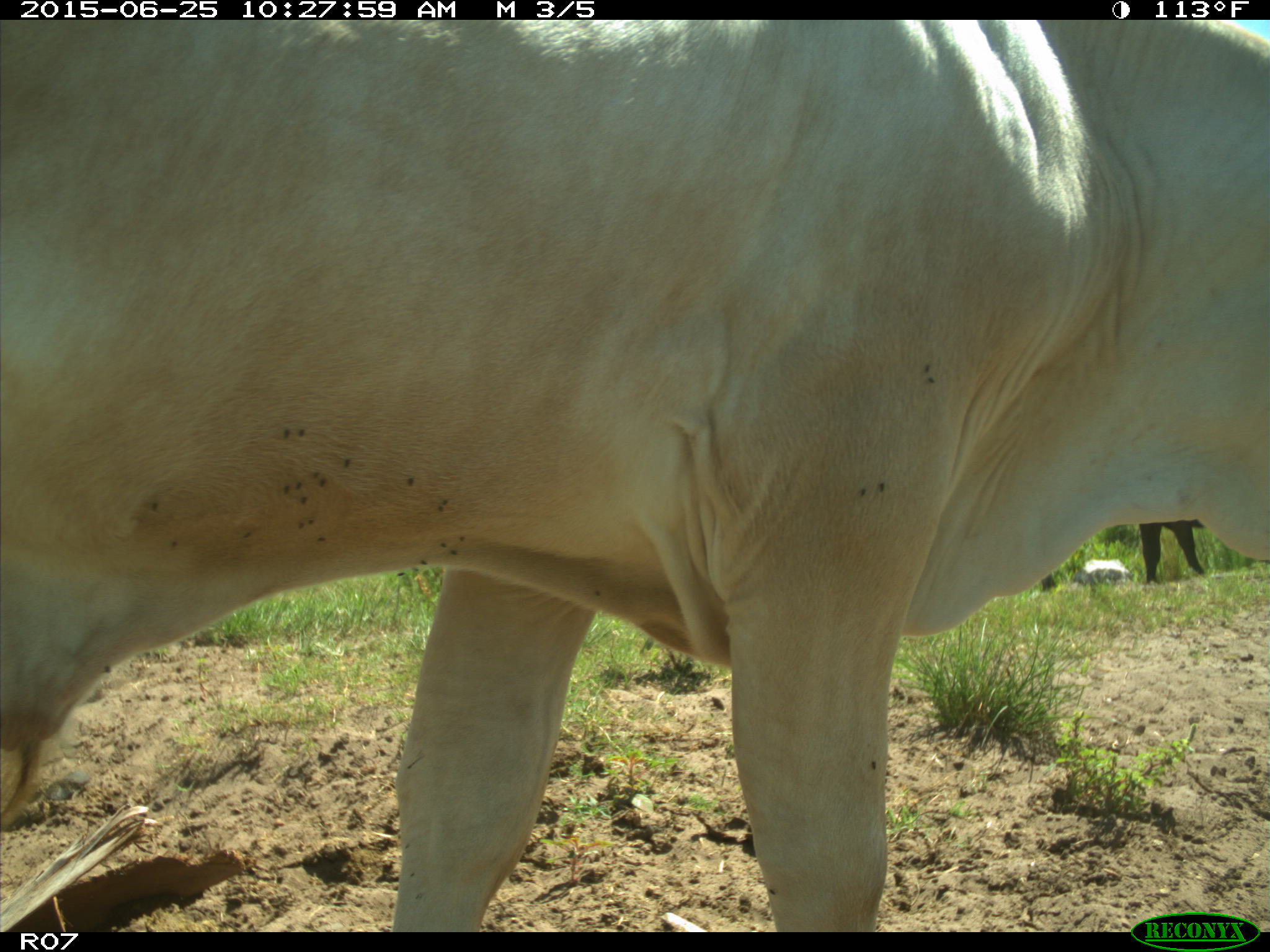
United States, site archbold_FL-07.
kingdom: Animalia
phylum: Chordata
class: Mammalia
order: Artiodactyla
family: Bovidae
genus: Bos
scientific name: Bos taurus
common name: domestic cow